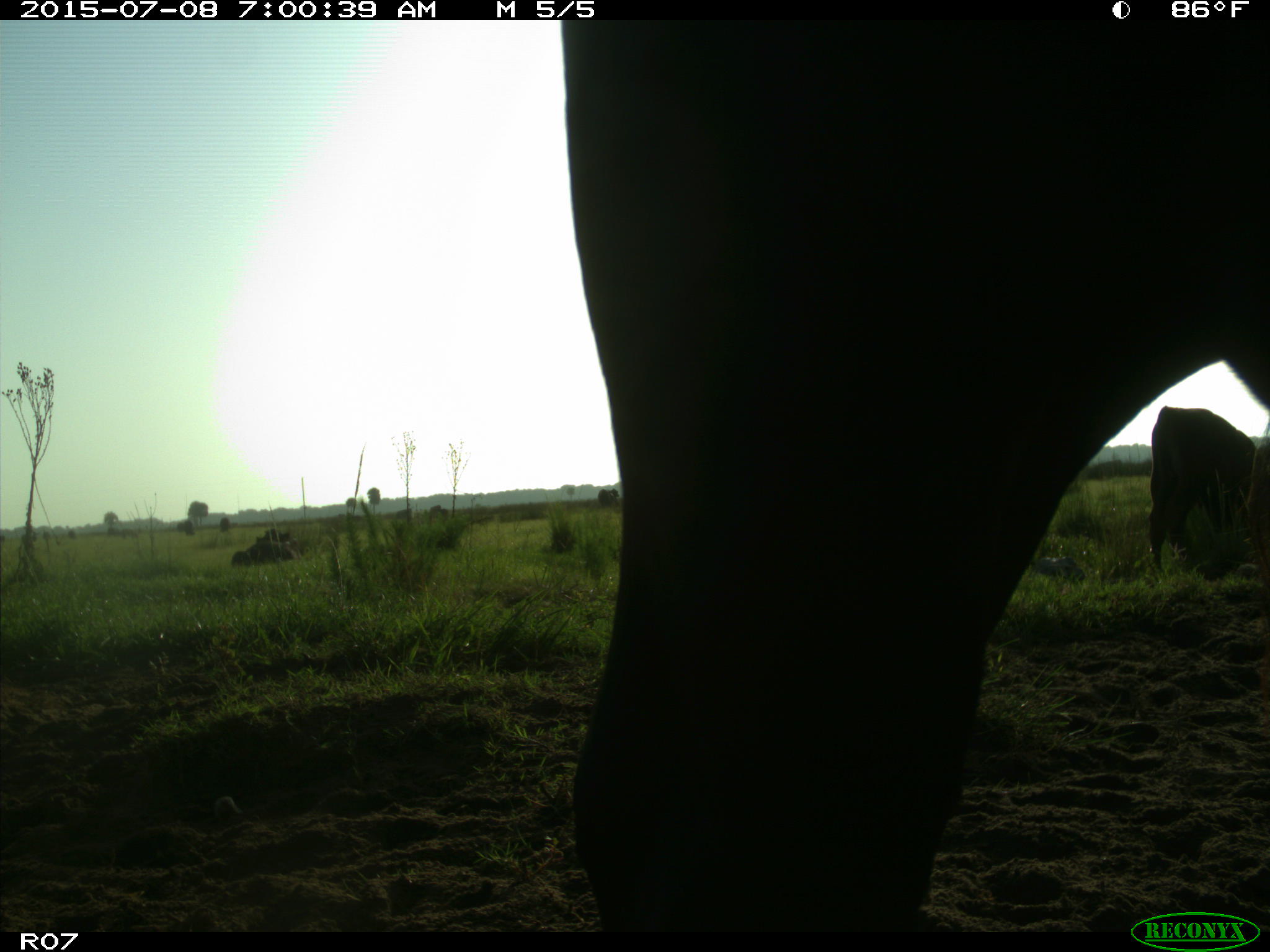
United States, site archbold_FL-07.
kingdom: Animalia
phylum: Chordata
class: Mammalia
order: Artiodactyla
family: Bovidae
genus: Bos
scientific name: Bos taurus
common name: domestic cow